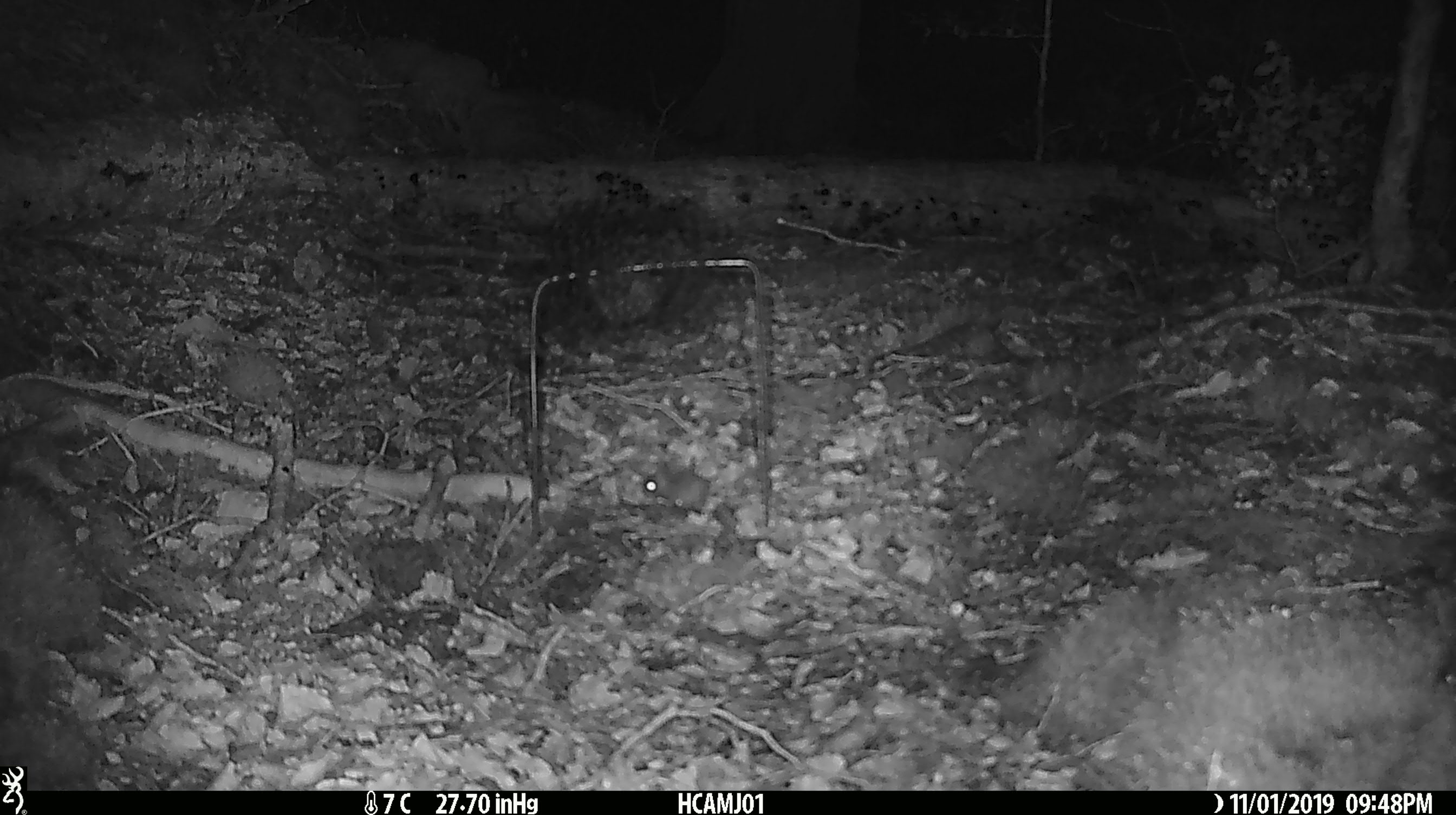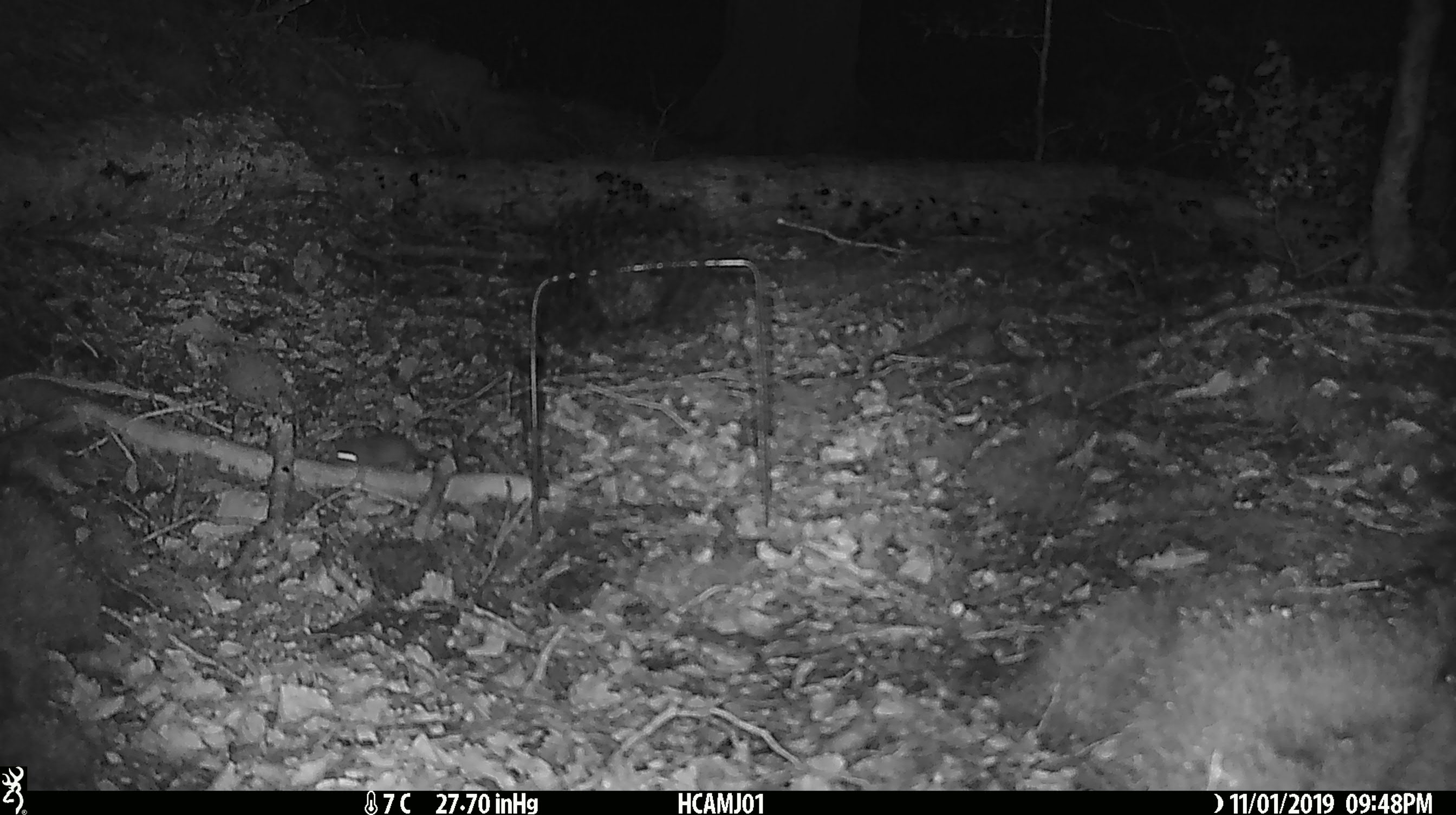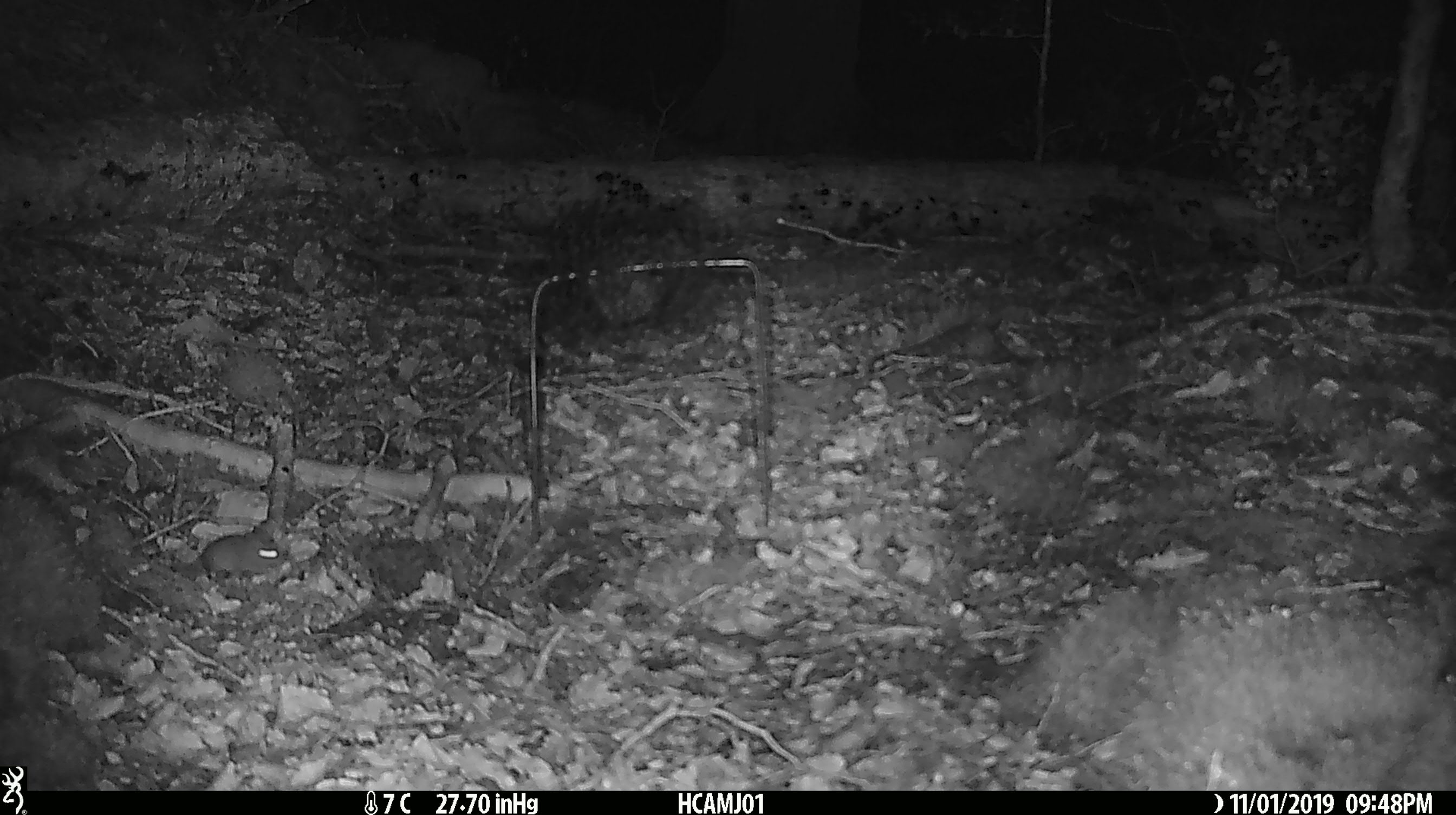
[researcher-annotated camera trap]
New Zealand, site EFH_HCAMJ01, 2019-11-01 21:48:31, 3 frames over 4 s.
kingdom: Animalia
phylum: Chordata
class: Mammalia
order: Rodentia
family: Muridae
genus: Mus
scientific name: Mus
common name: mouse